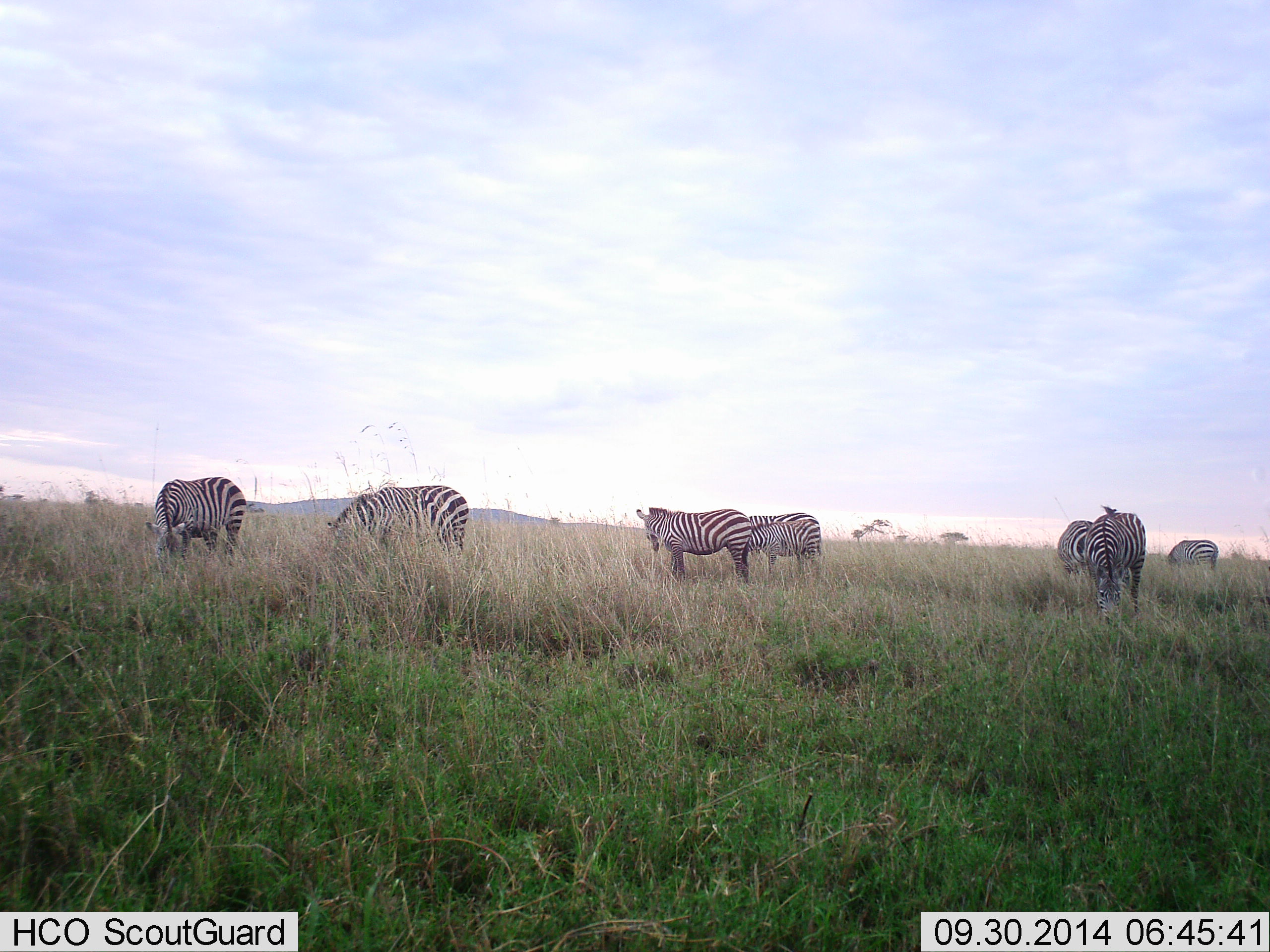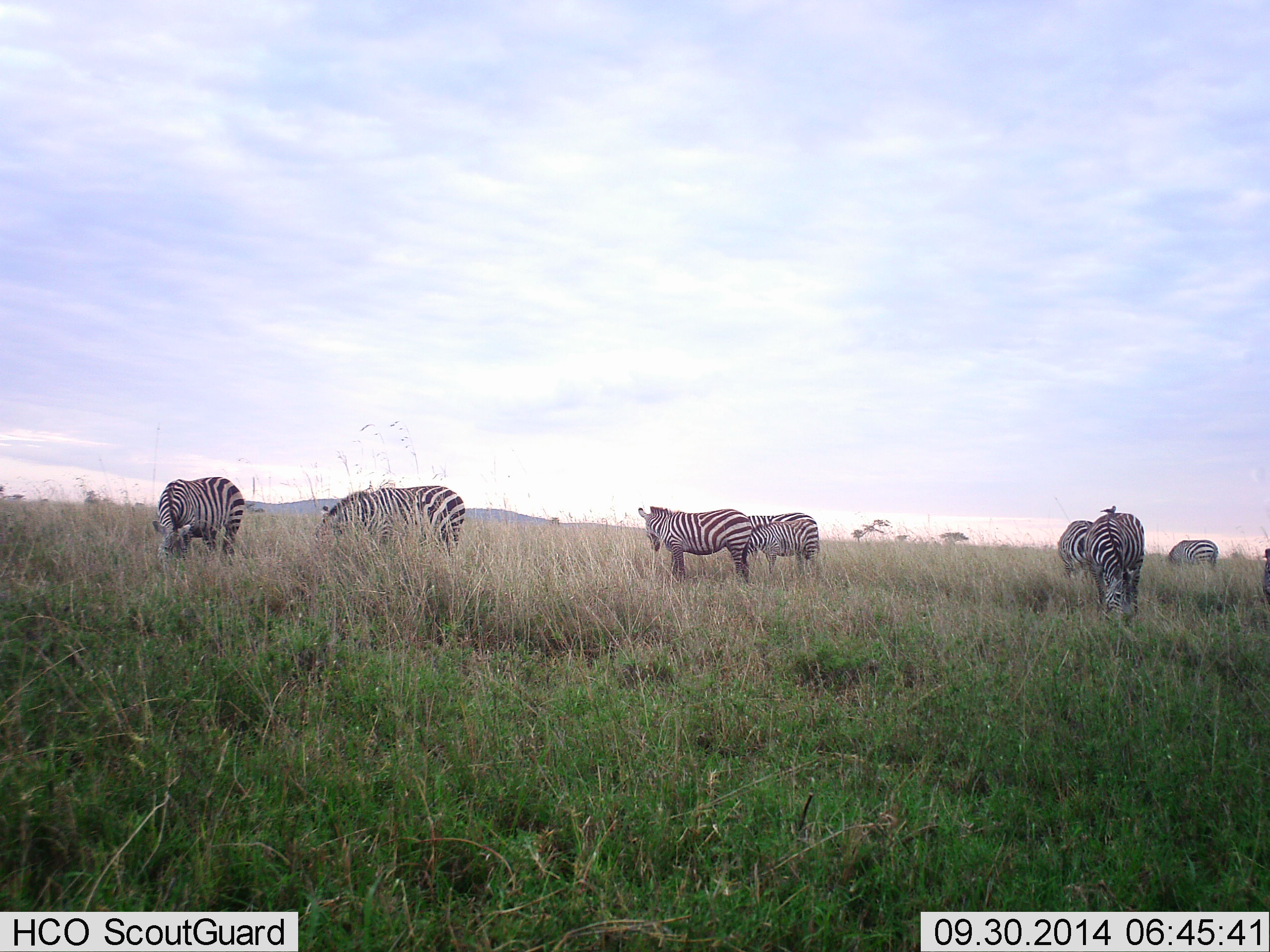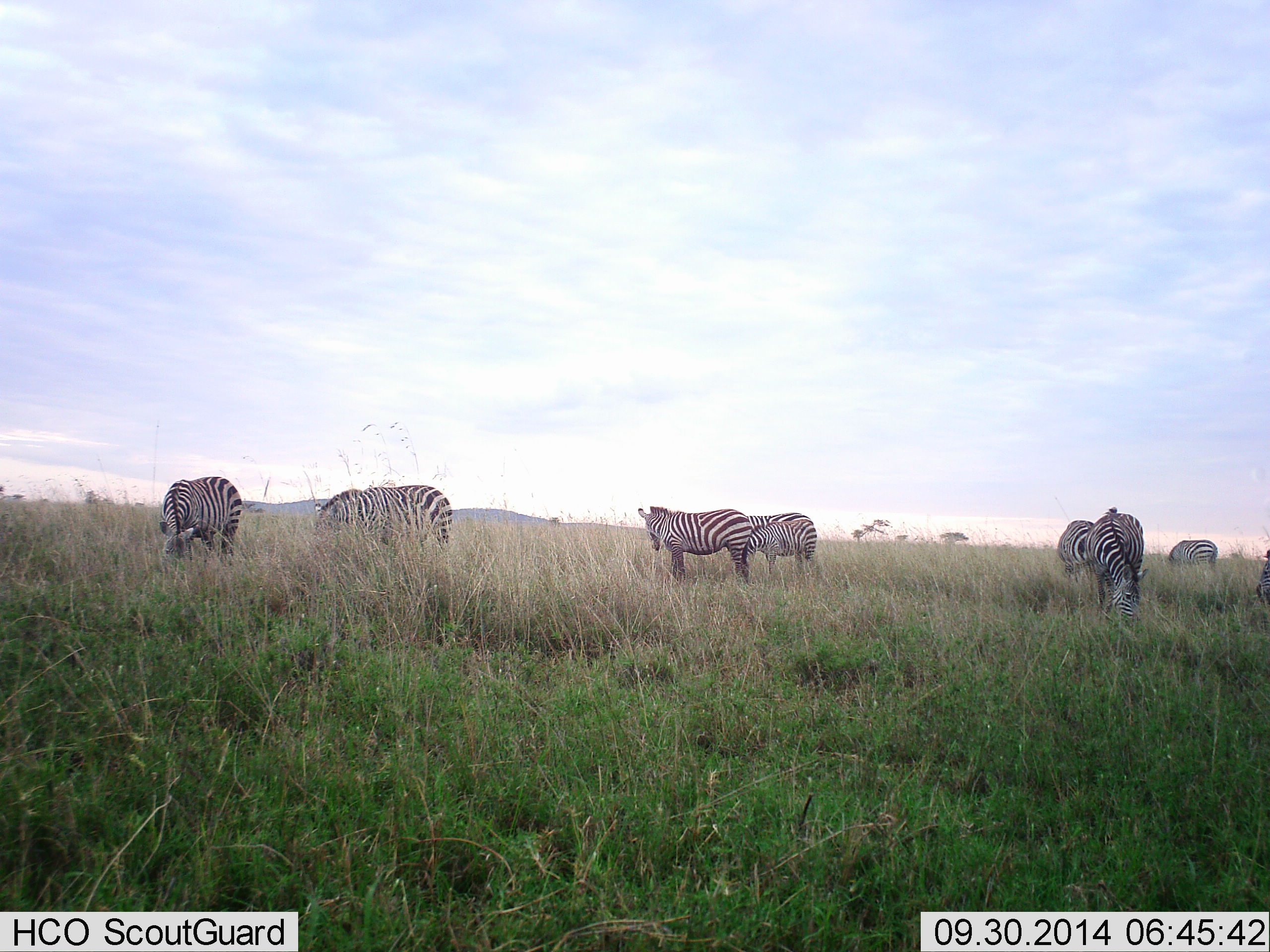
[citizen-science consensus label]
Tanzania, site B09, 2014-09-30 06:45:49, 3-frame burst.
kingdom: Animalia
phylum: Chordata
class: Mammalia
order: Perissodactyla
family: Equidae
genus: Equus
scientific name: Equus quagga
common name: plains zebra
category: zebra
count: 8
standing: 55%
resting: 0%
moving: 9%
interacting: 0%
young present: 18%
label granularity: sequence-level